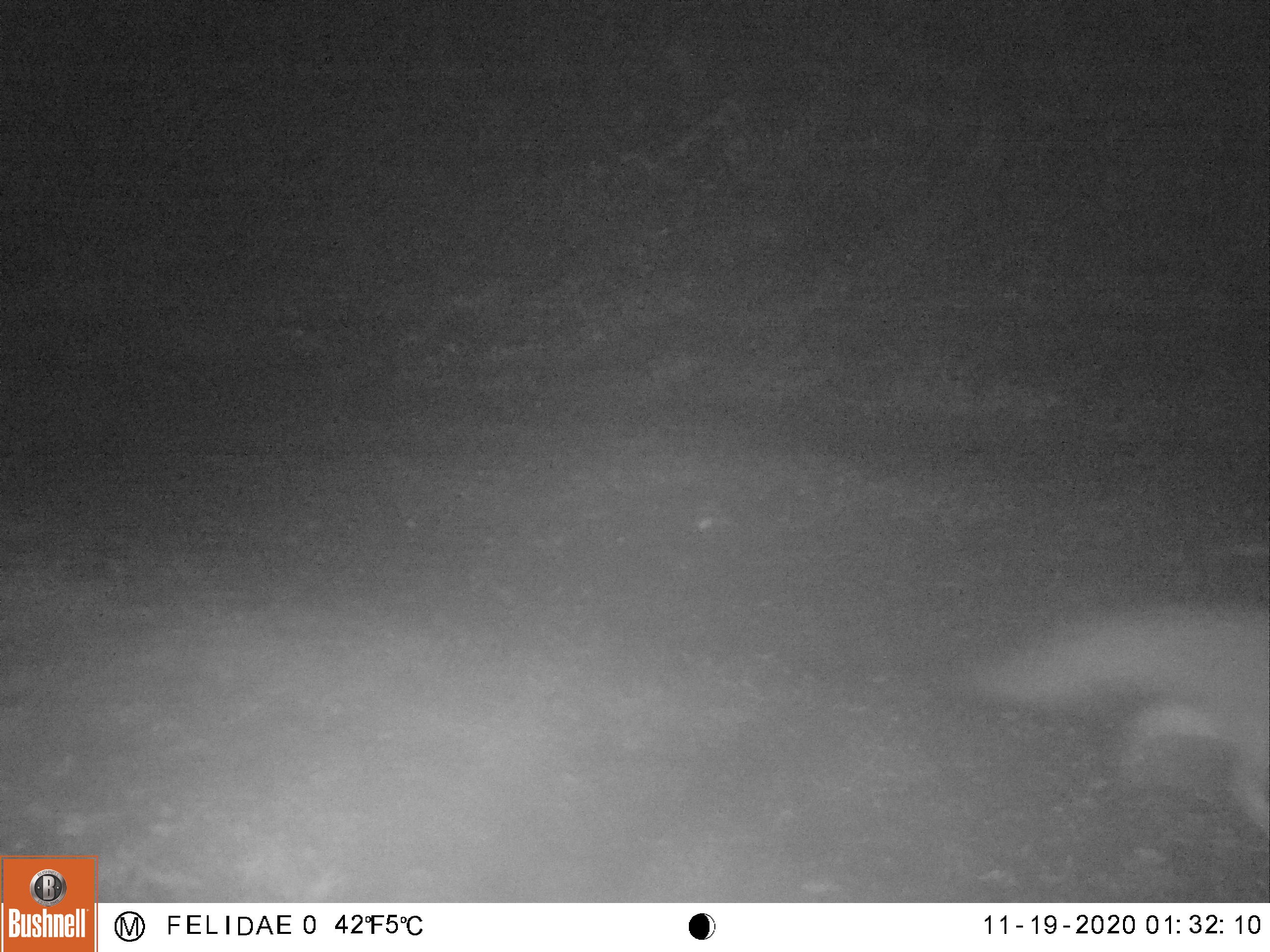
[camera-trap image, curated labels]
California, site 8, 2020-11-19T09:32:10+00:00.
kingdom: Animalia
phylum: Chordata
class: Mammalia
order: Carnivora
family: Canidae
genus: Urocyon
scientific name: Urocyon cinereoargenteus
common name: gray fox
Gray fox (Urocyon cinereoargenteus).